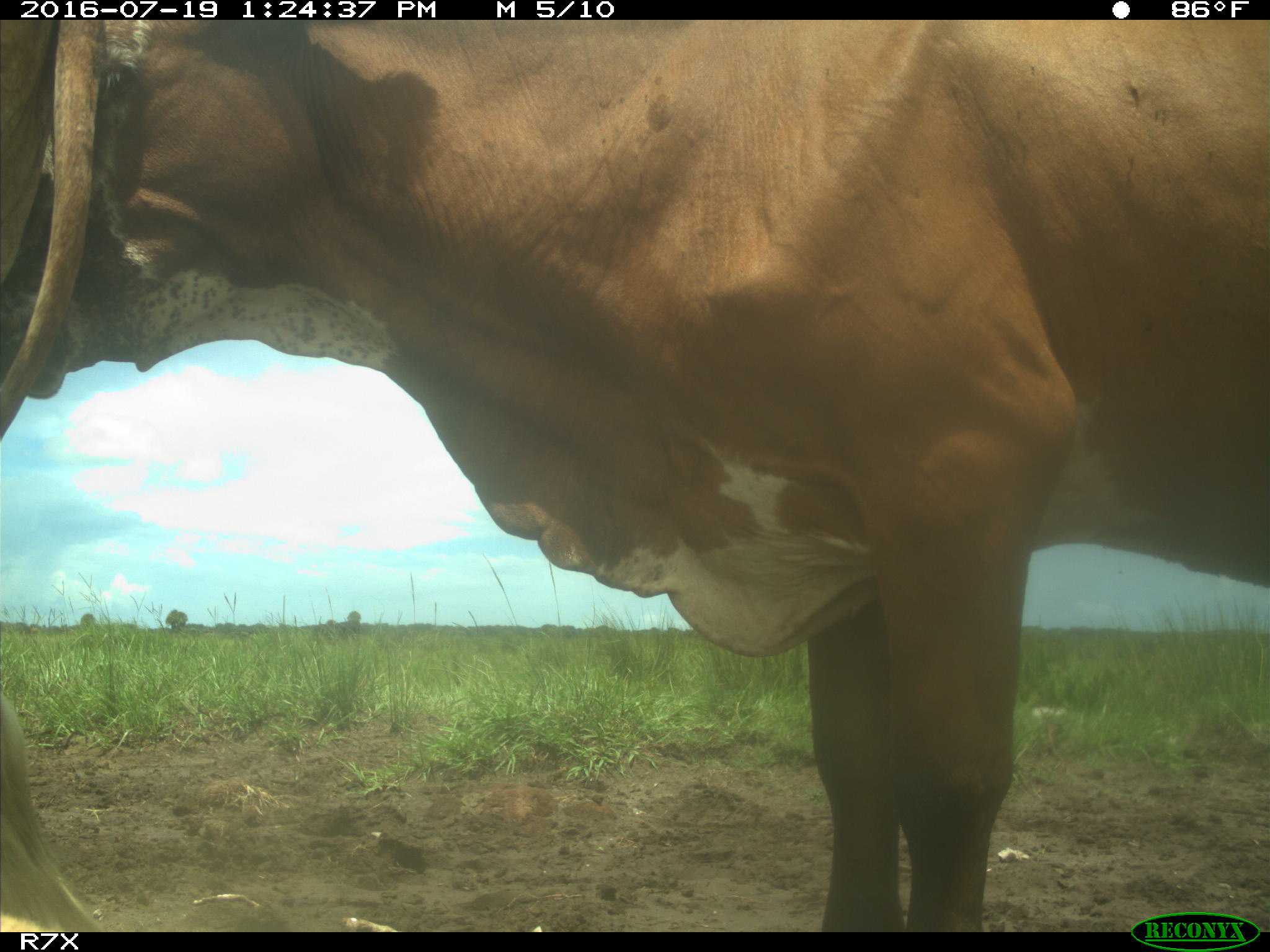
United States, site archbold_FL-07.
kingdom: Animalia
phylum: Chordata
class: Mammalia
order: Artiodactyla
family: Bovidae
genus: Bos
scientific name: Bos taurus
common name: domestic cow